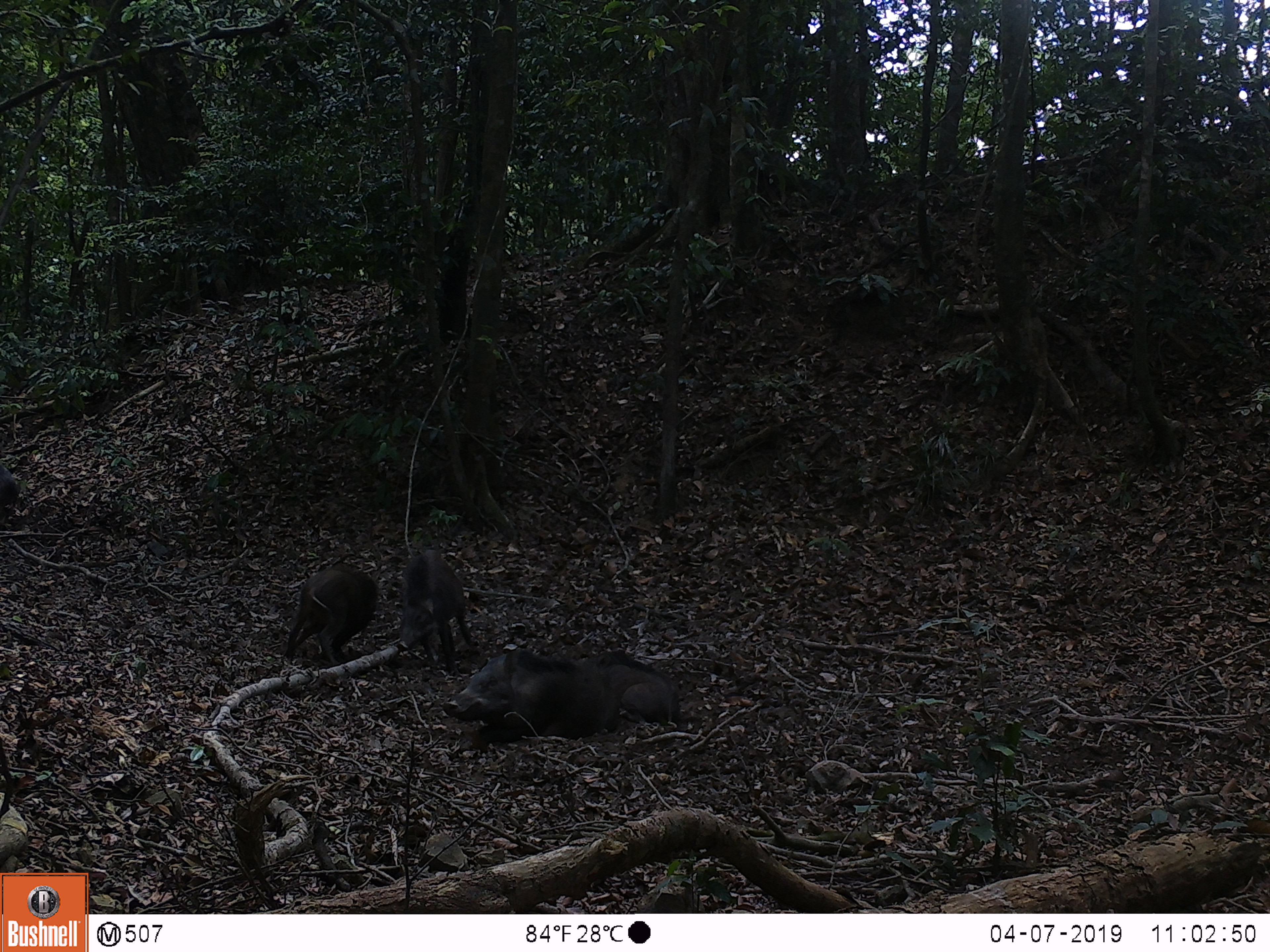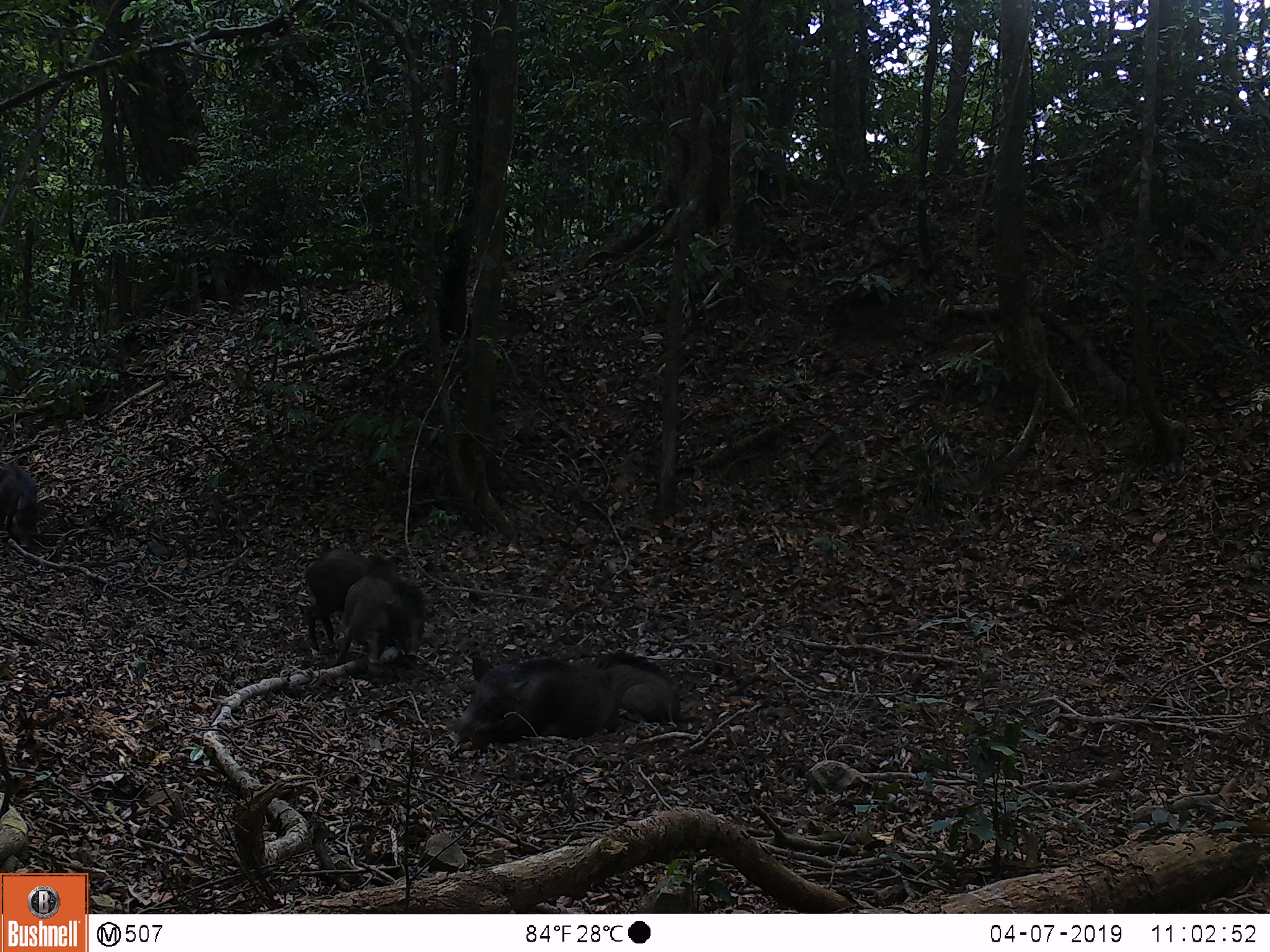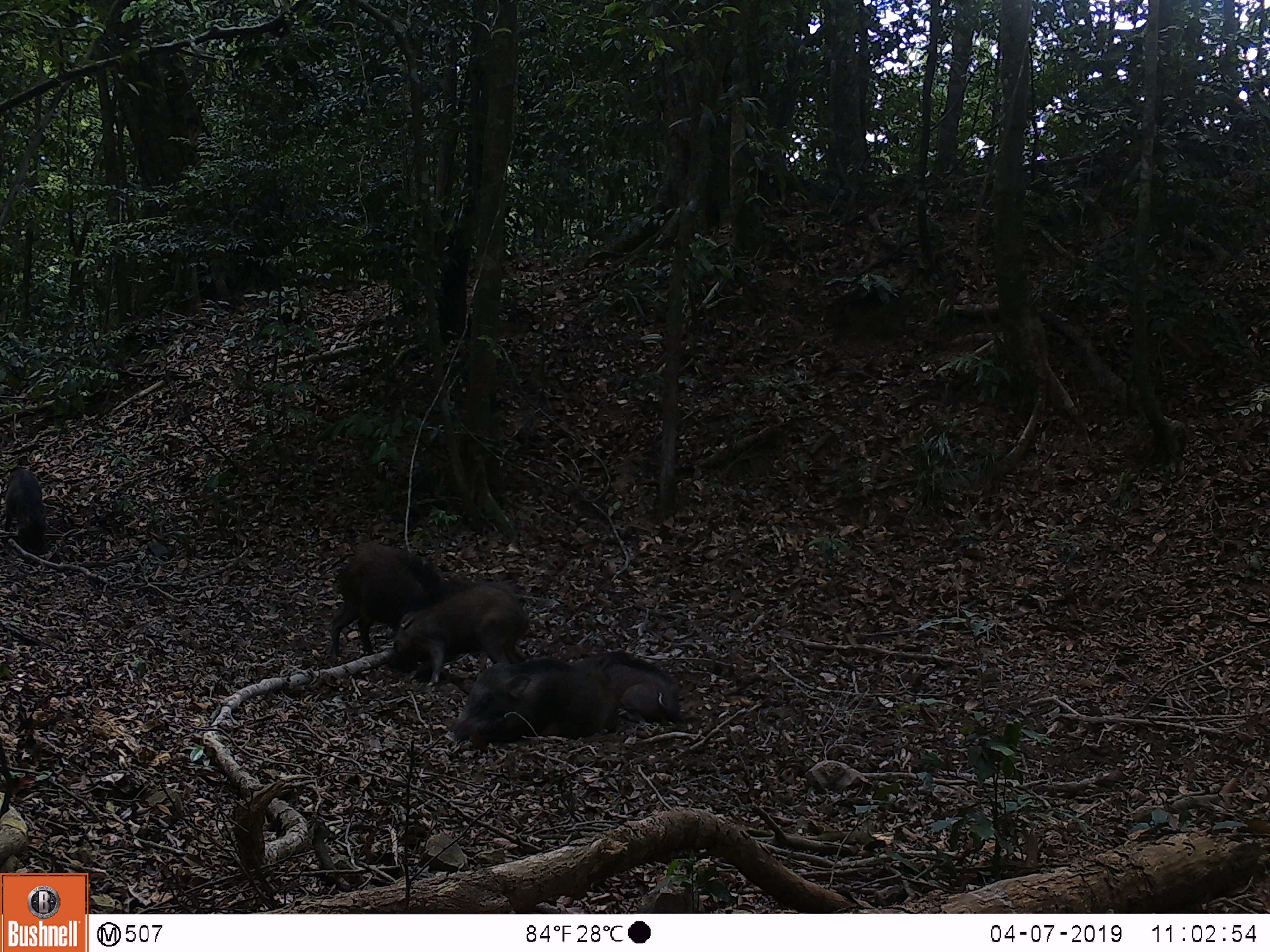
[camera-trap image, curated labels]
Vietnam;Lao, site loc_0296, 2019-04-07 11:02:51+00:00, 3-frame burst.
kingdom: Animalia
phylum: Chordata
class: Mammalia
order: Artiodactyla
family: Suidae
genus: Sus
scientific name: Sus scrofa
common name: eurasian wild pig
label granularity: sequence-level